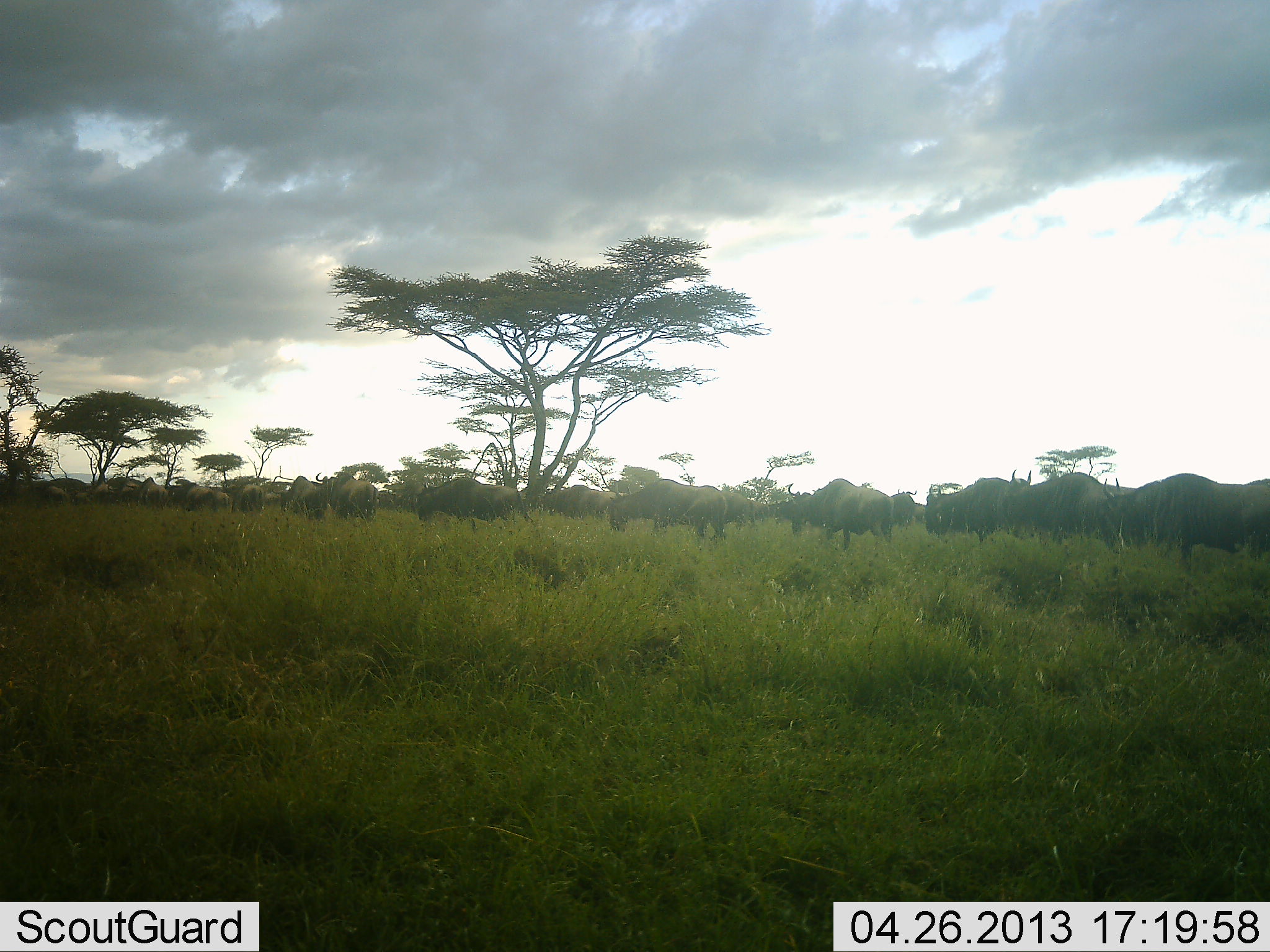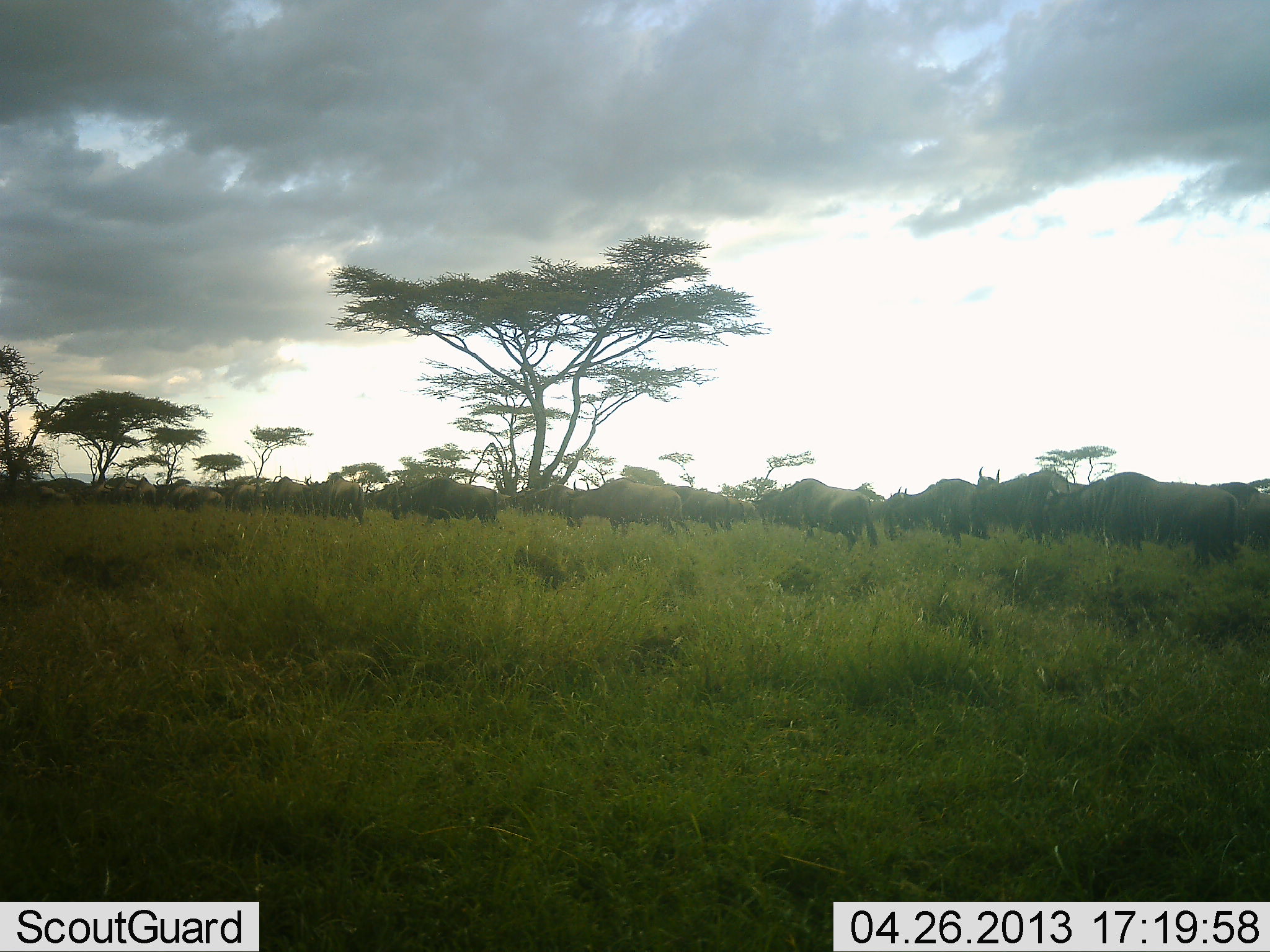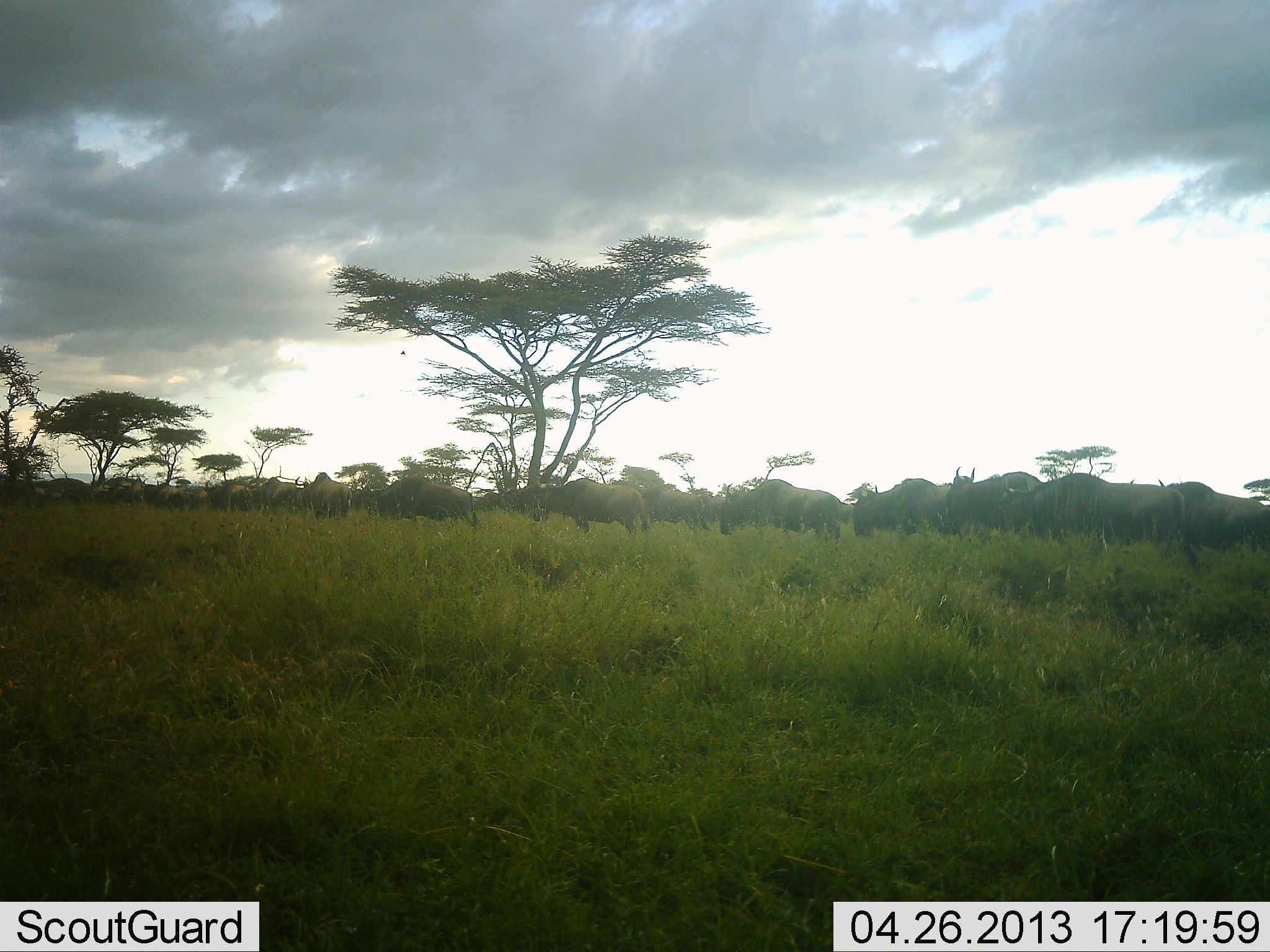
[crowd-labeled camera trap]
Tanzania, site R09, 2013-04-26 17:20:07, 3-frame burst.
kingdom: Animalia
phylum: Chordata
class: Mammalia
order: Artiodactyla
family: Bovidae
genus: Connochaetes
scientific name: Connochaetes taurinus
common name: blue wildebeest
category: wildebeest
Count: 11-50.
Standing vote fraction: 5%.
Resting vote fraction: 0%.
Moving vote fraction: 100%.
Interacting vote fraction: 0%.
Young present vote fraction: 5%.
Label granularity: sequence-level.